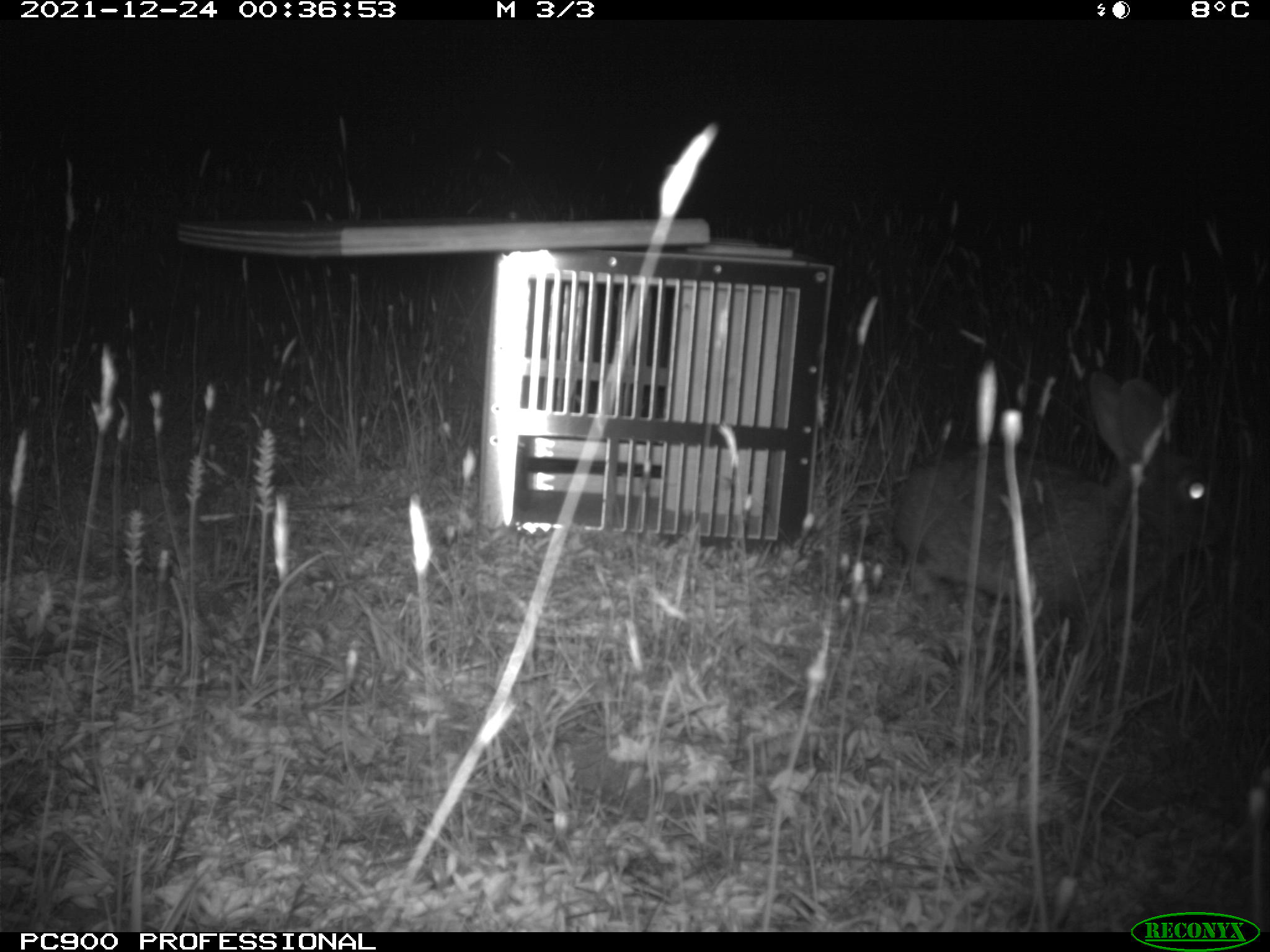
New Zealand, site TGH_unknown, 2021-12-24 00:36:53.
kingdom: Animalia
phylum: Chordata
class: Mammalia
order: Lagomorpha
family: Leporidae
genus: Oryctolagus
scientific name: Oryctolagus cuniculus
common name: european rabbit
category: rabbit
Rabbit (european rabbit) (Oryctolagus cuniculus).